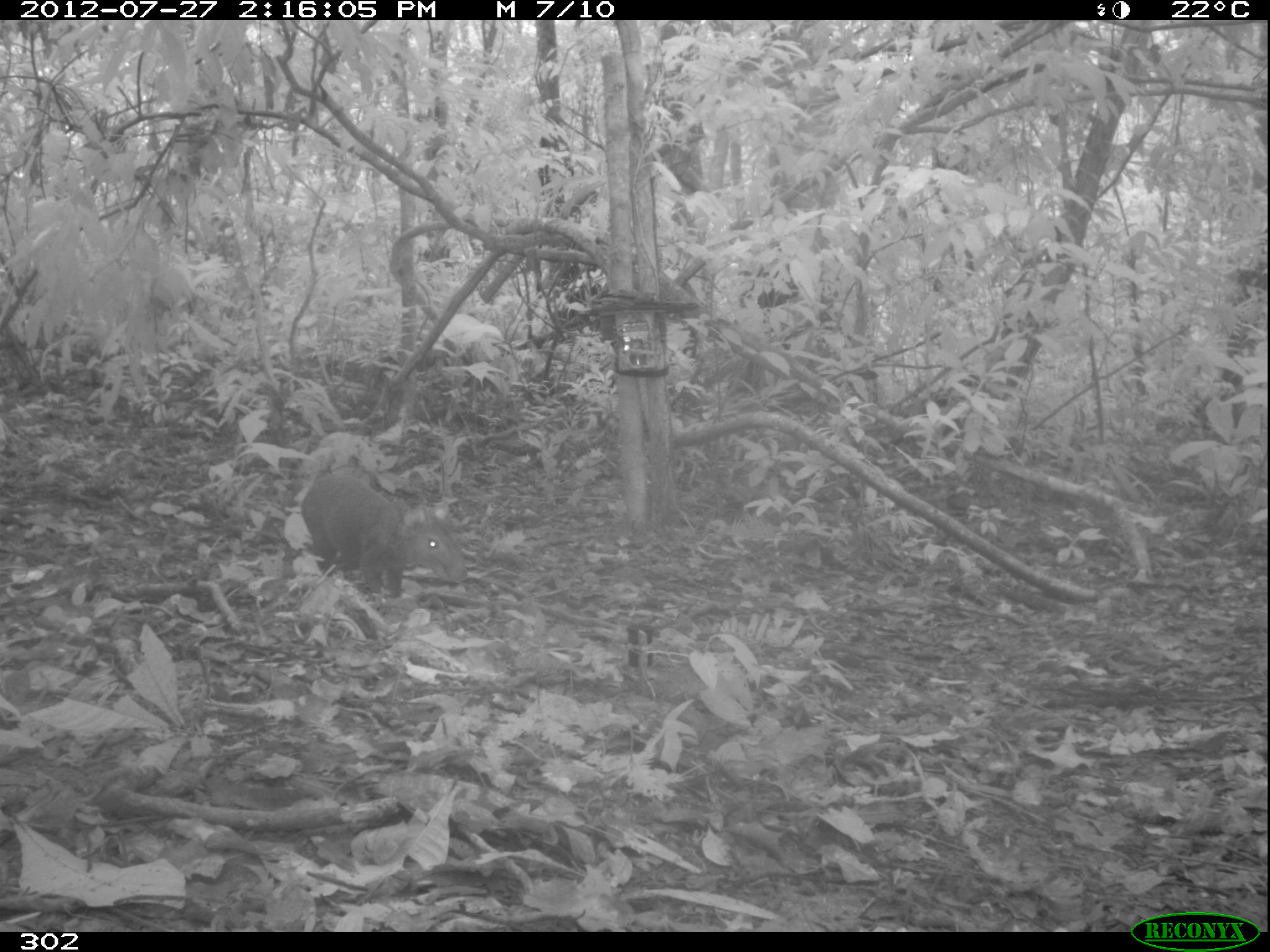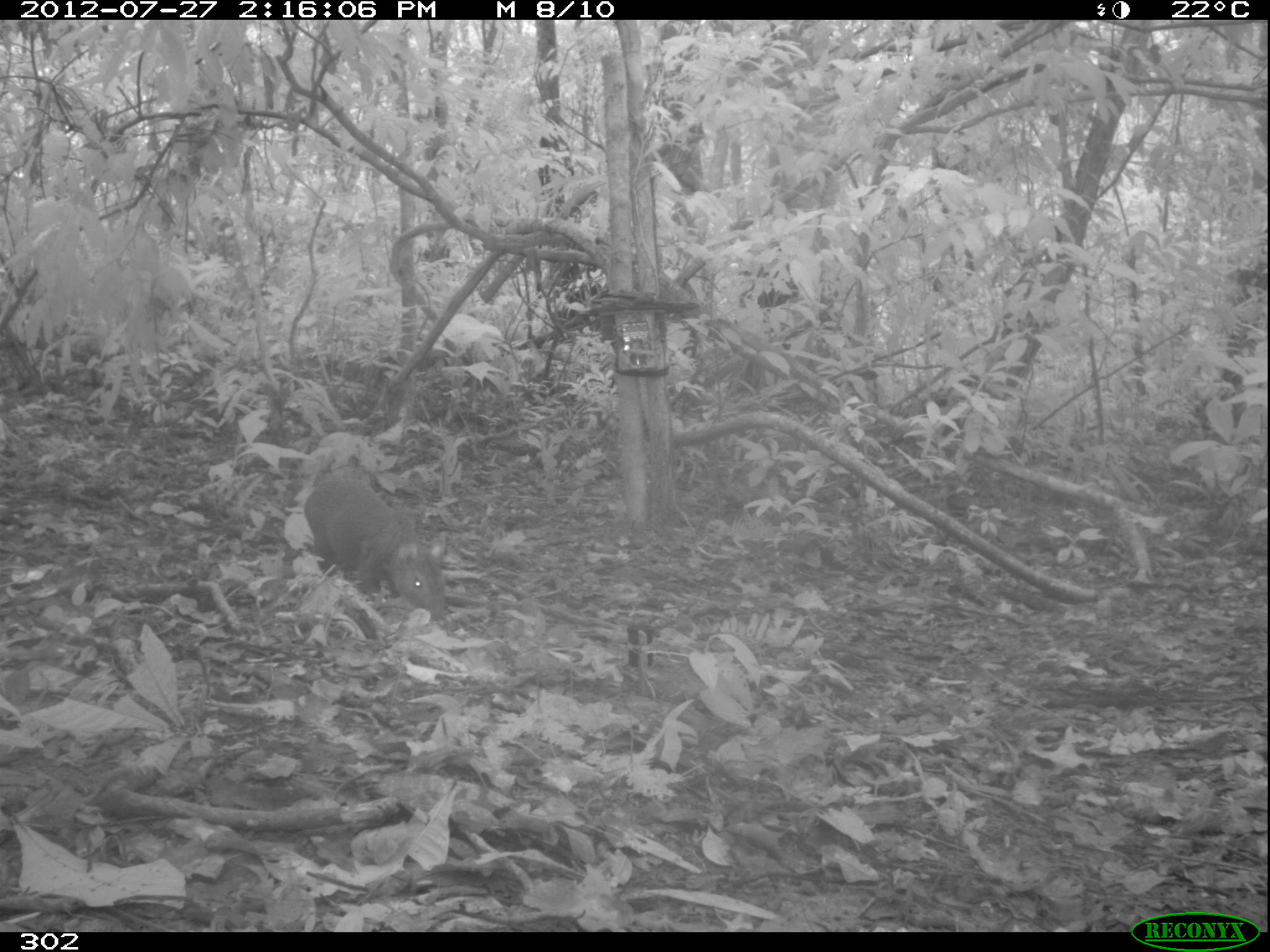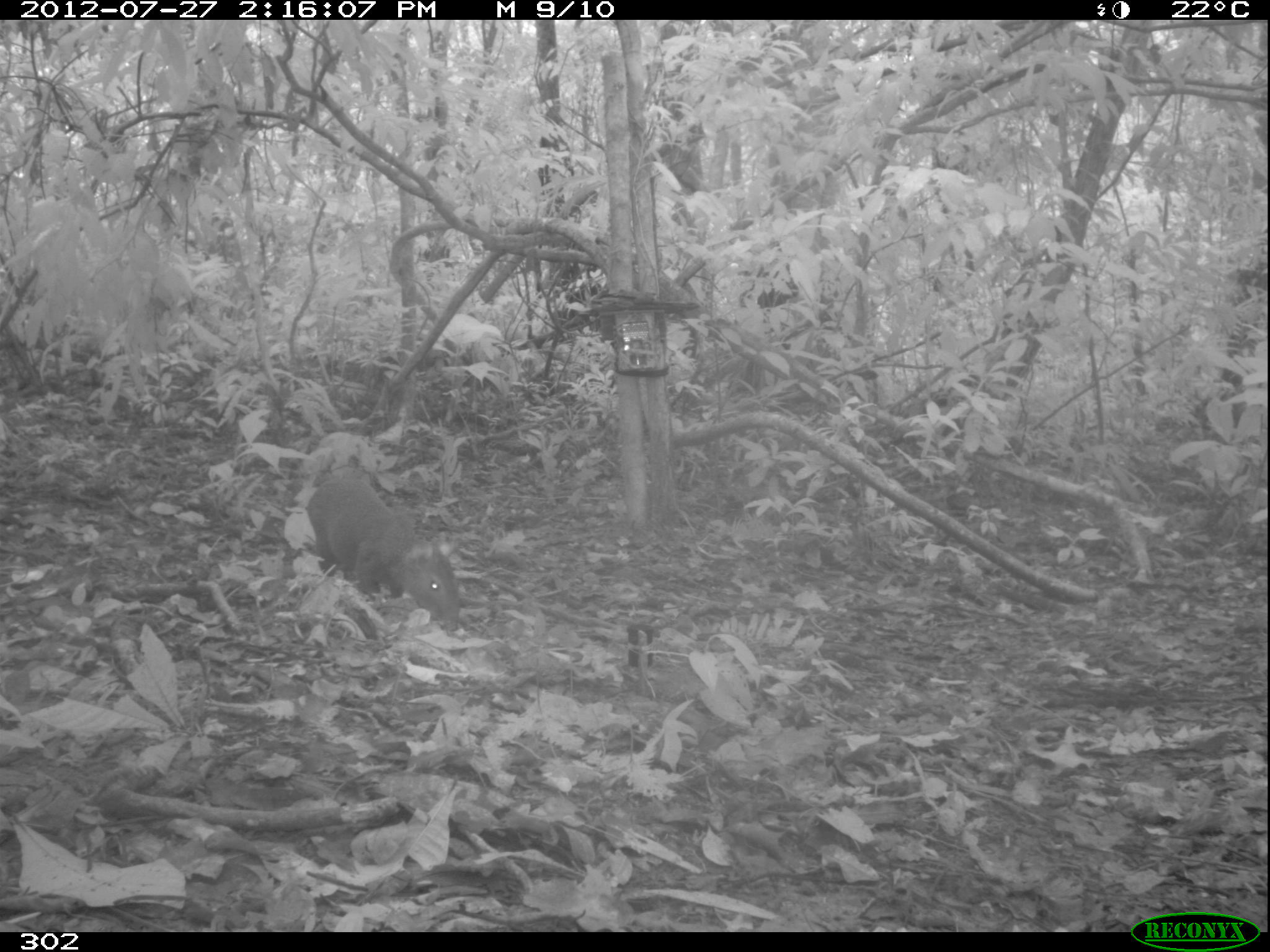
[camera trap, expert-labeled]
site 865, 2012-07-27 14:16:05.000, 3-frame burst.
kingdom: Animalia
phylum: Chordata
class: Mammalia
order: Rodentia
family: Dasyproctidae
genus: Dasyprocta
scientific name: Dasyprocta punctata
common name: central american agouti